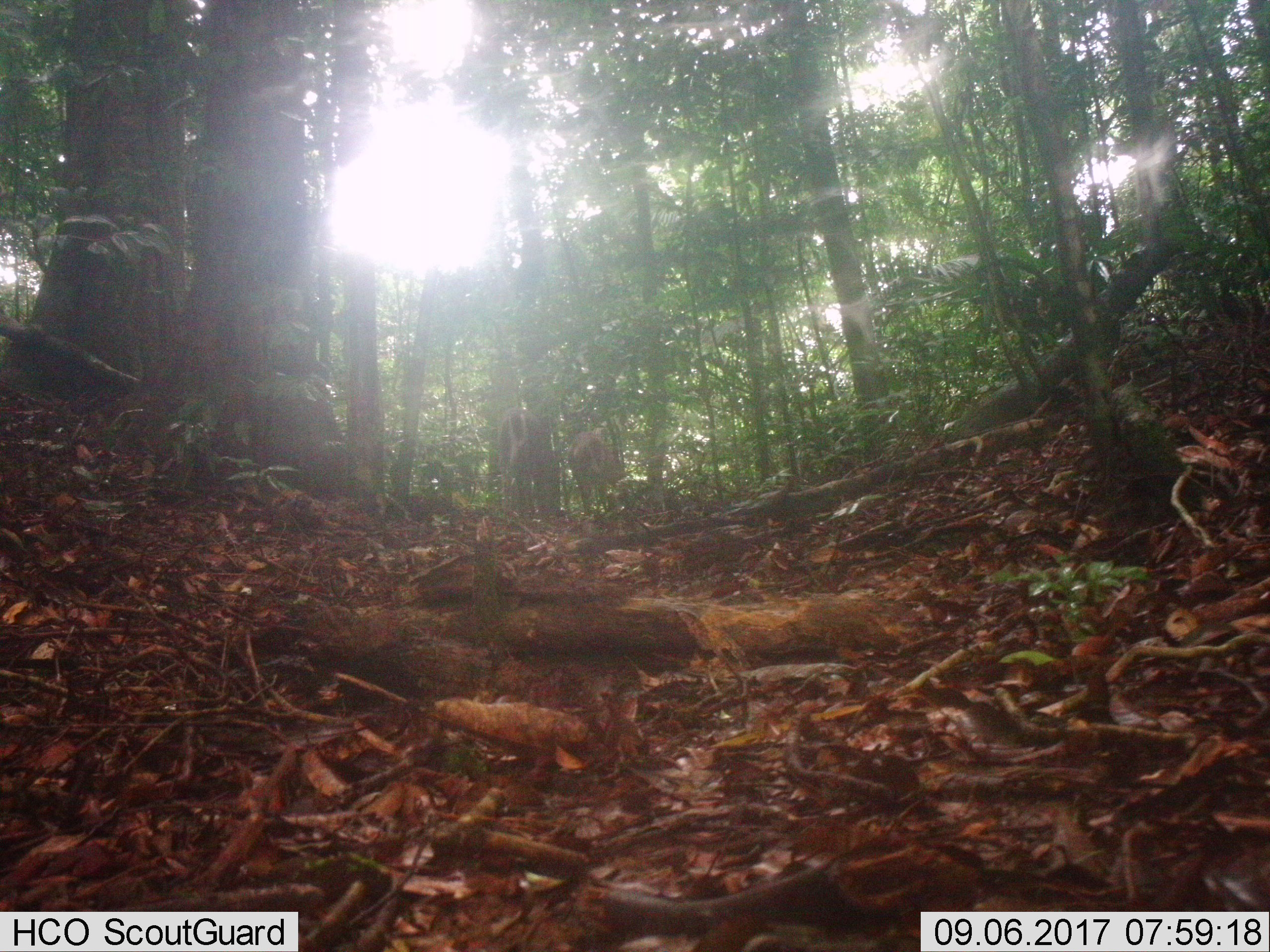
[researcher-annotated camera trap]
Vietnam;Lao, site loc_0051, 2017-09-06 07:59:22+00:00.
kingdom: Animalia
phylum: Chordata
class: Mammalia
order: Artiodactyla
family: Cervidae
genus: Muntiacus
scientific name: Muntiacus rooseveltorum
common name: roosevelt's muntjac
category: roosevelts muntjac group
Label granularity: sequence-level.